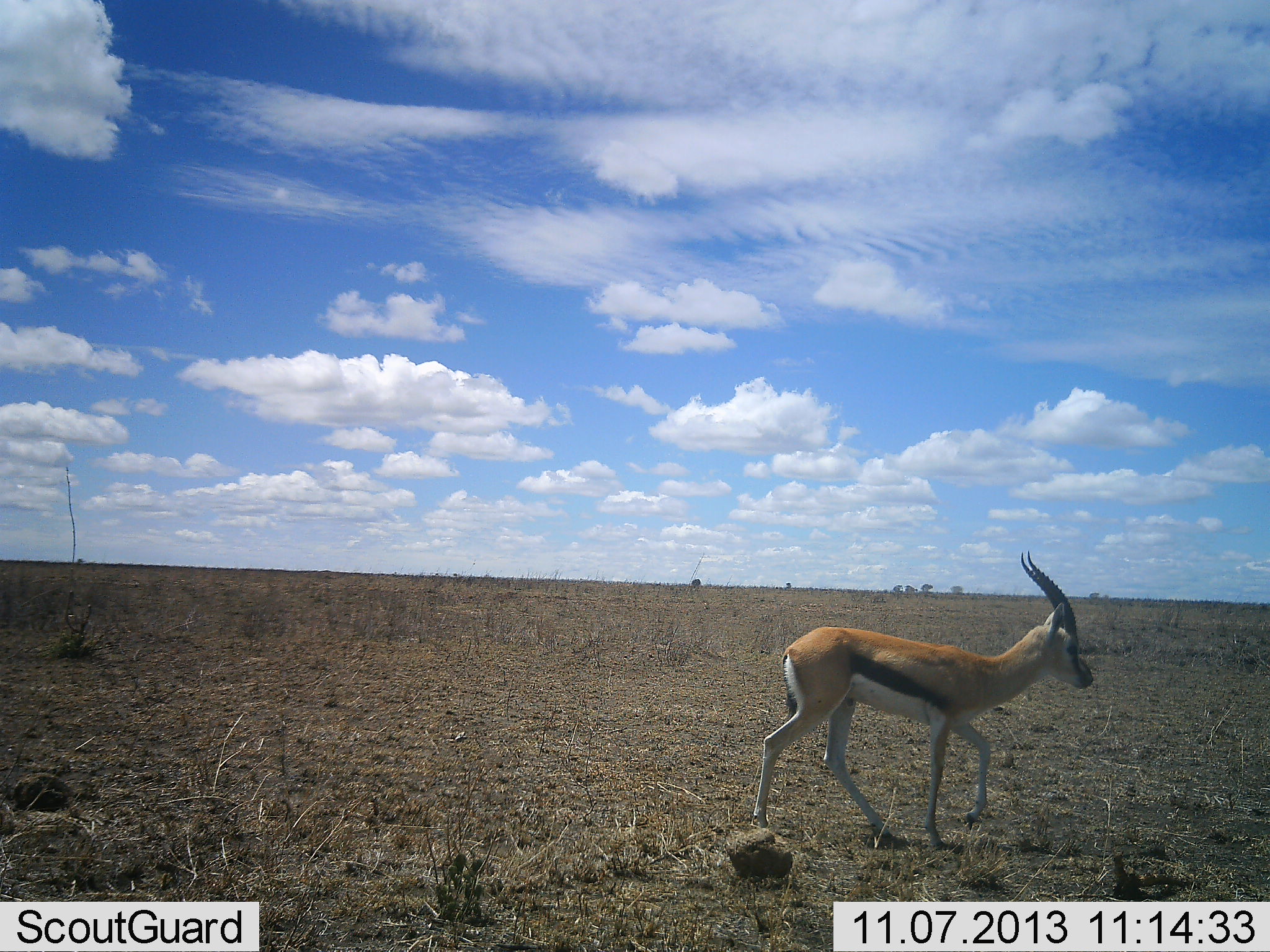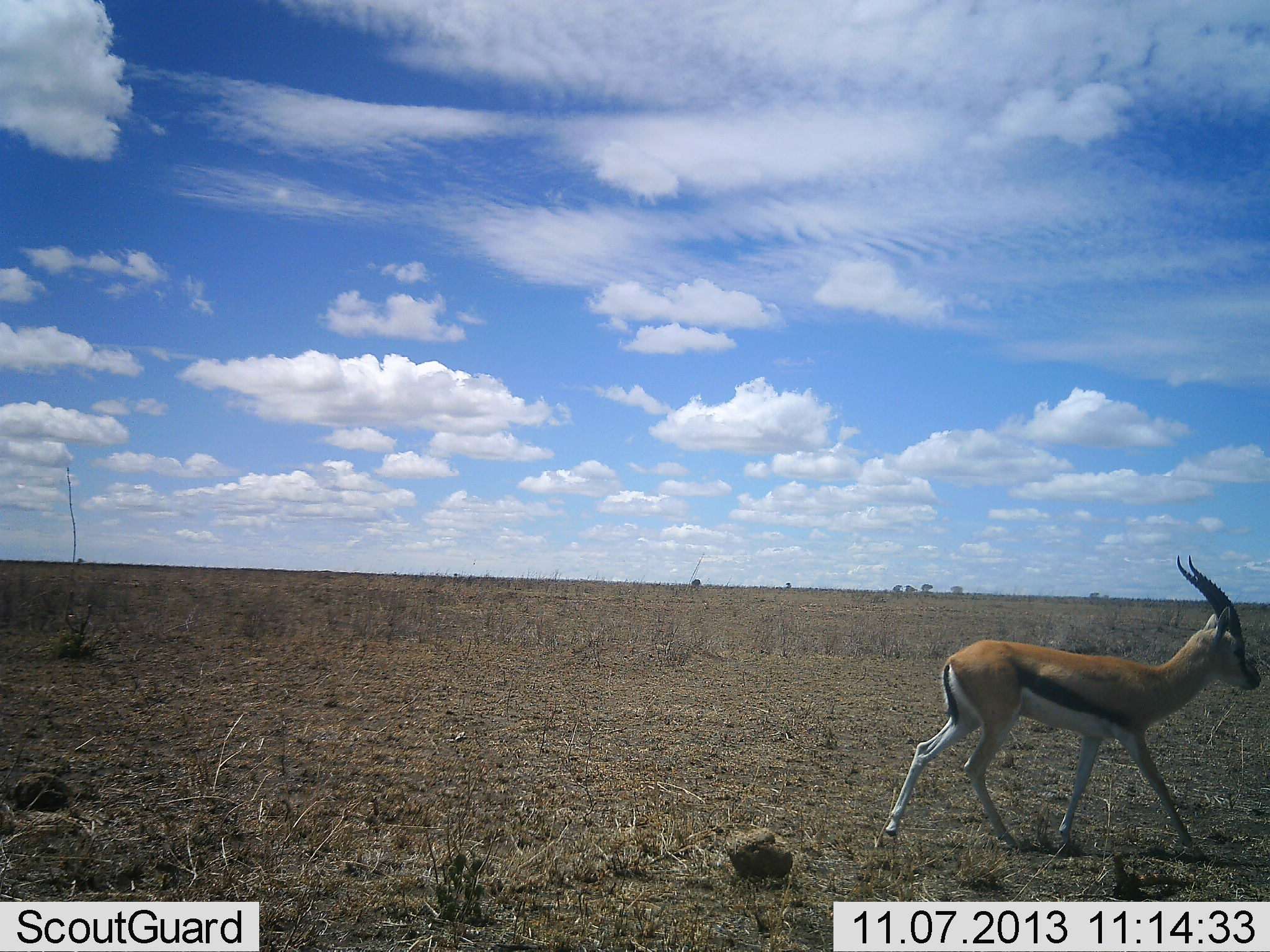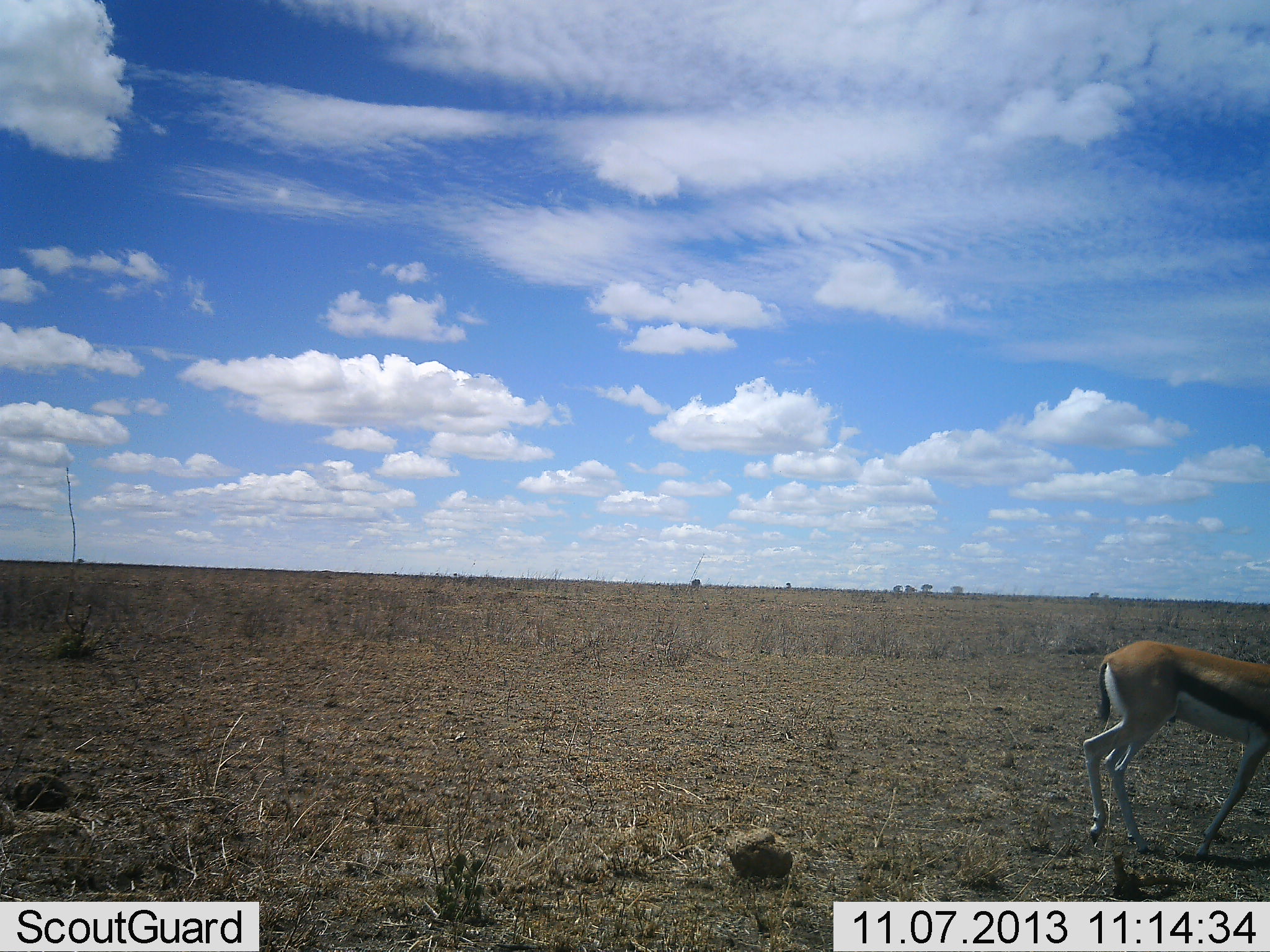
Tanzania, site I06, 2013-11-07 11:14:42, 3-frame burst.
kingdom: Animalia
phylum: Chordata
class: Mammalia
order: Artiodactyla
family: Bovidae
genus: Eudorcas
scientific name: Eudorcas thomsonii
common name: thomson's gazelle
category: gazellethomsons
Gazellethomsons (thomson's gazelle) (Eudorcas thomsonii), count 1. Behavior (volunteer vote fractions): standing 0%, resting 0%, moving 100%, interacting 0%. Young present (vote fraction): 0%. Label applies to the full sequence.